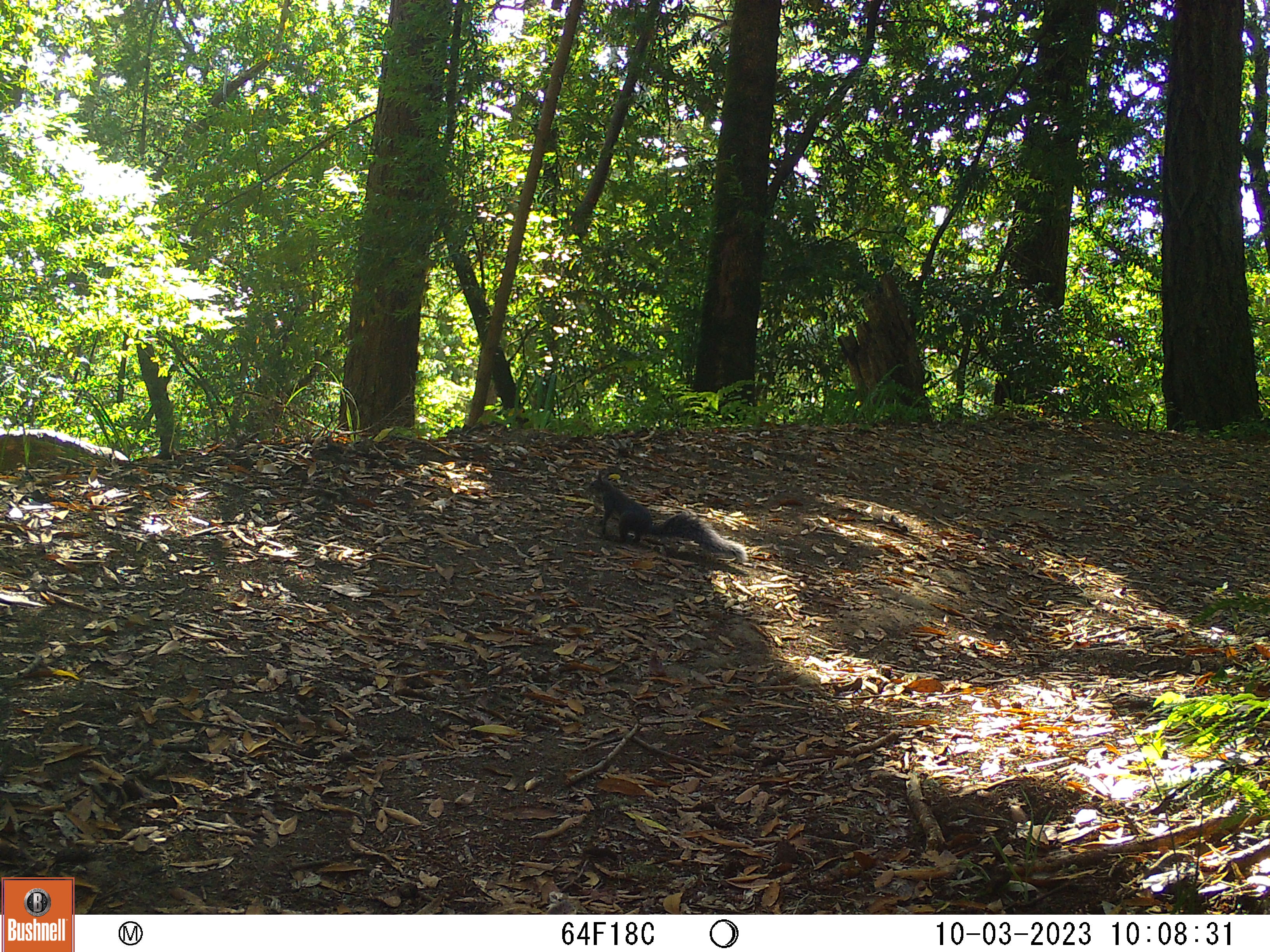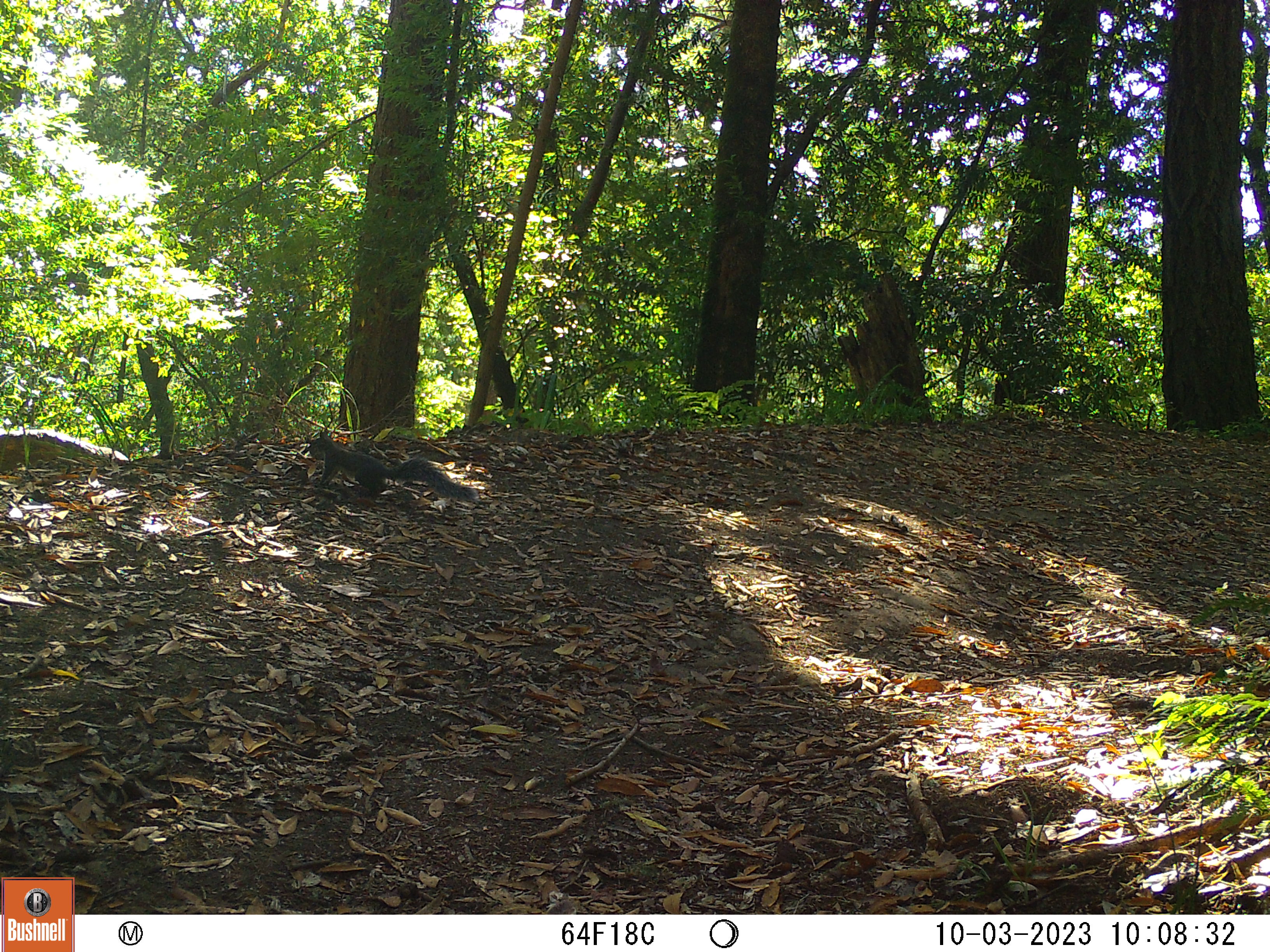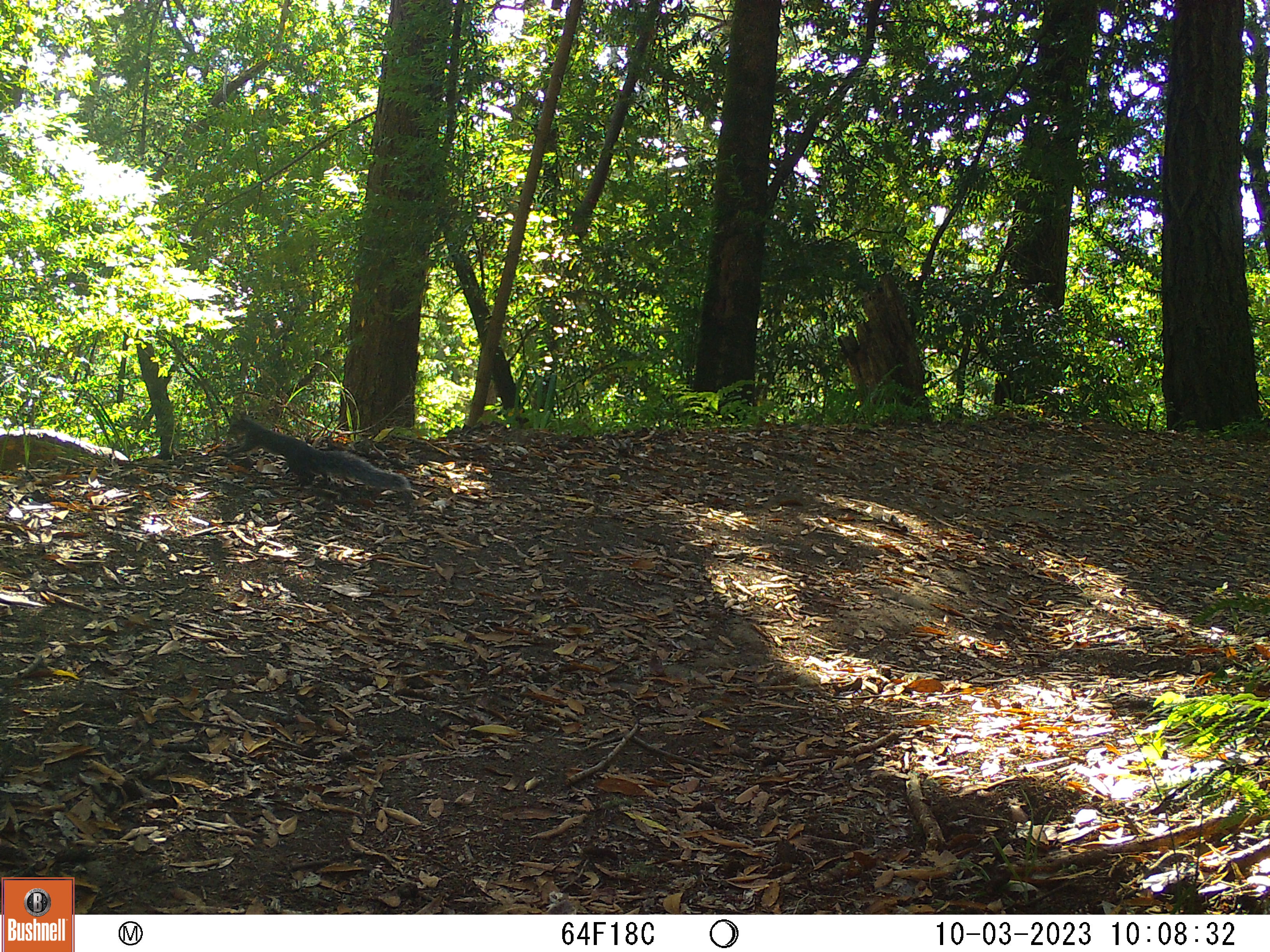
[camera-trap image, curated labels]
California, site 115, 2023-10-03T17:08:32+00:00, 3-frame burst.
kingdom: Animalia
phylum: Chordata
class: Mammalia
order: Rodentia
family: Sciuridae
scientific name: Sciuridae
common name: squirrel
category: unknown squirrel